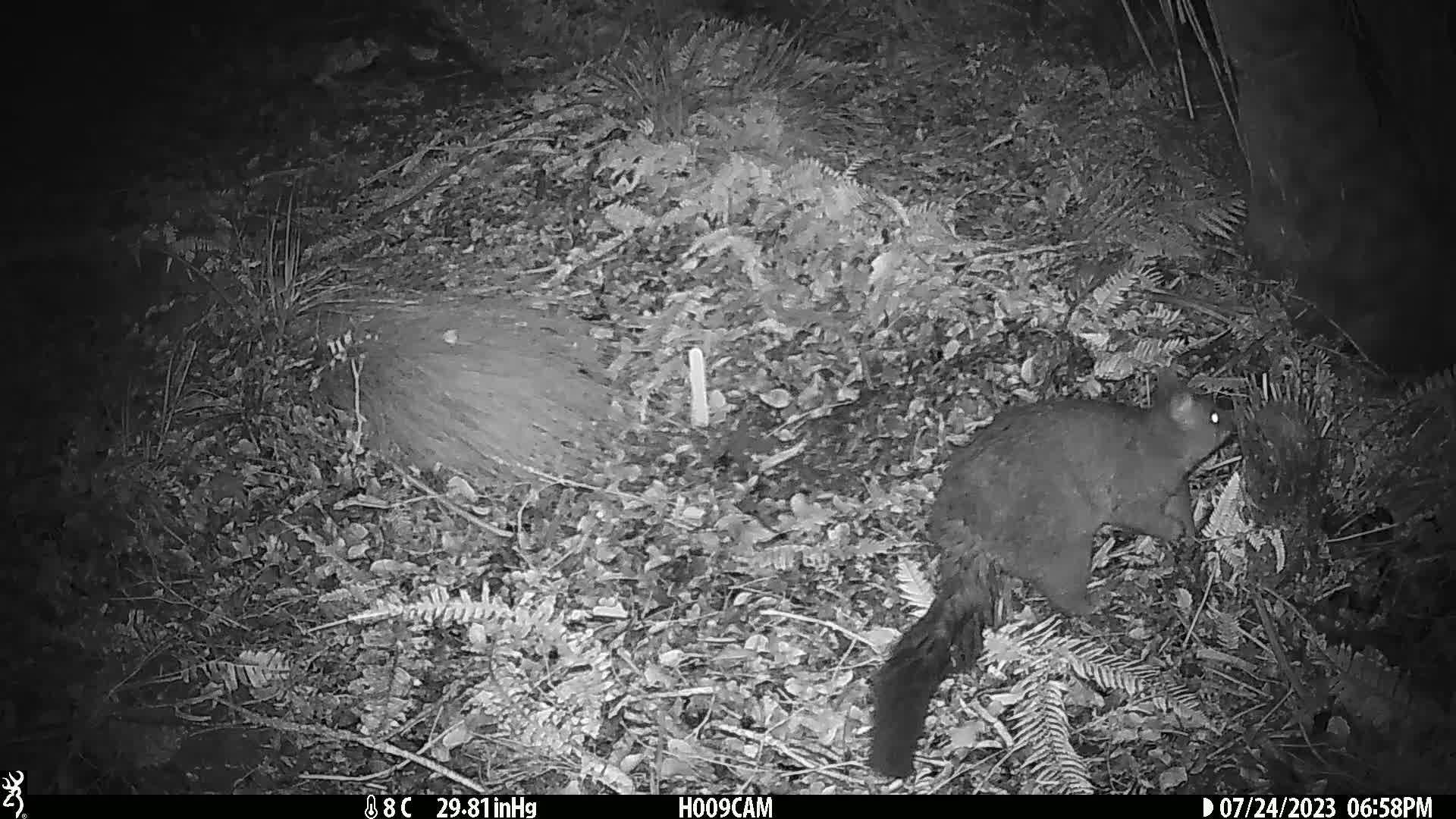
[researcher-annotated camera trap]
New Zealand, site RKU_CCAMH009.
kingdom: Animalia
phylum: Chordata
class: Mammalia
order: Diprotodontia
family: Phalangeridae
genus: Trichosurus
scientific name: Trichosurus vulpecula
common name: common brushtail possum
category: possum